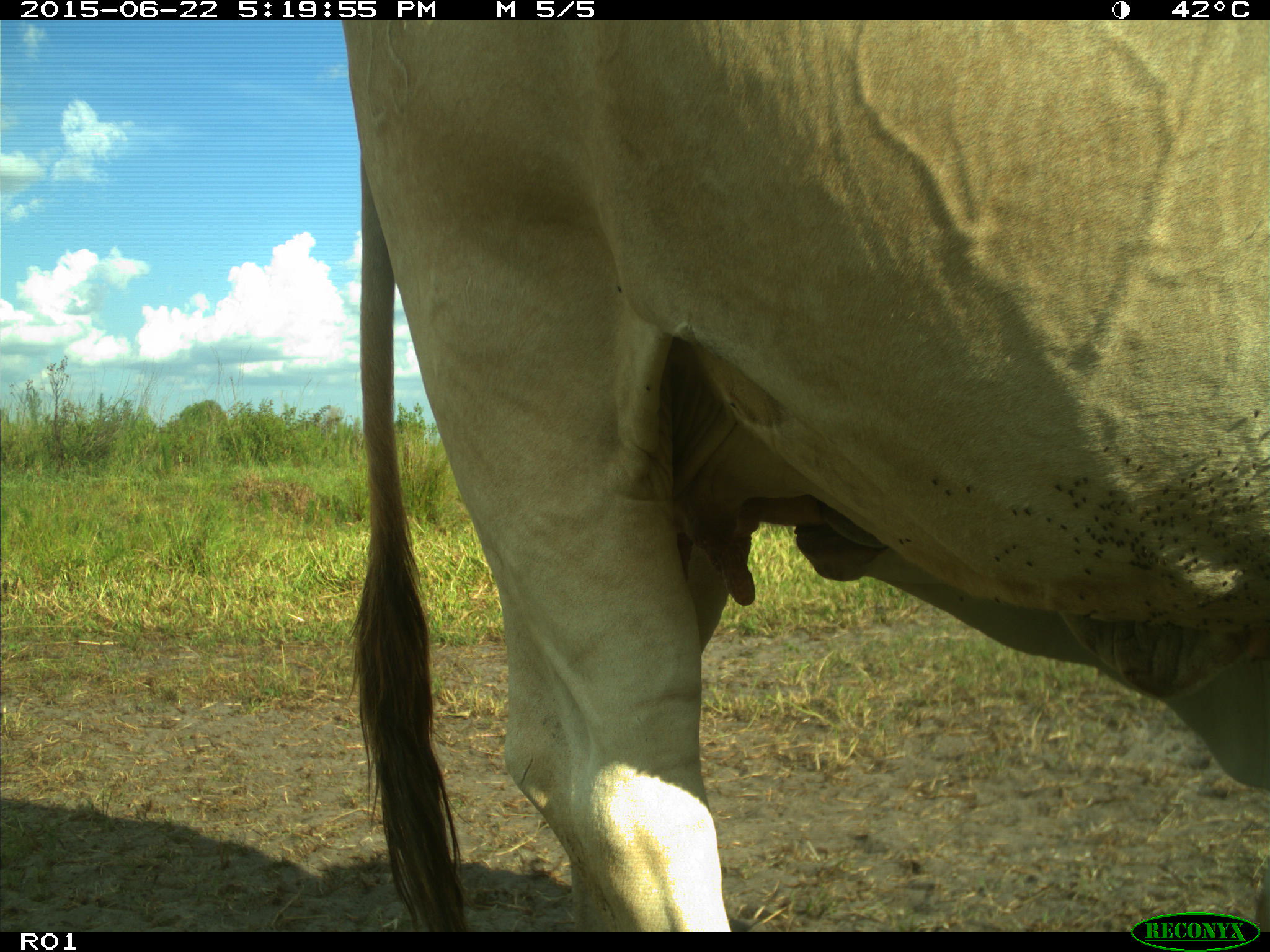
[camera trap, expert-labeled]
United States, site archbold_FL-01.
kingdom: Animalia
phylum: Chordata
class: Mammalia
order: Artiodactyla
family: Bovidae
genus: Bos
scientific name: Bos taurus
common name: domestic cow